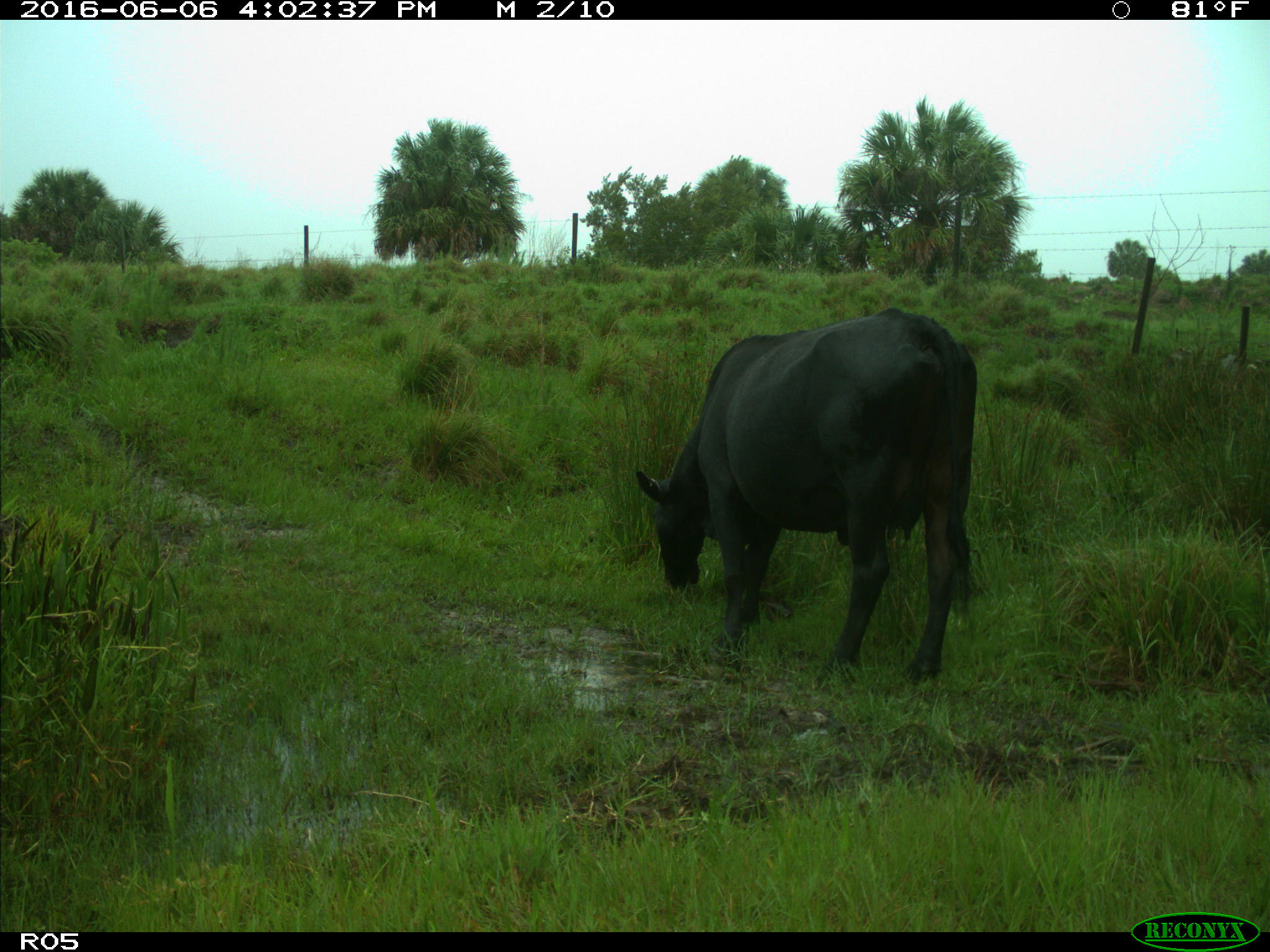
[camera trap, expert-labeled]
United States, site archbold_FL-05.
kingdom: Animalia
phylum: Chordata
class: Mammalia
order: Artiodactyla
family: Bovidae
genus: Bos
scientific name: Bos taurus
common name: domestic cow